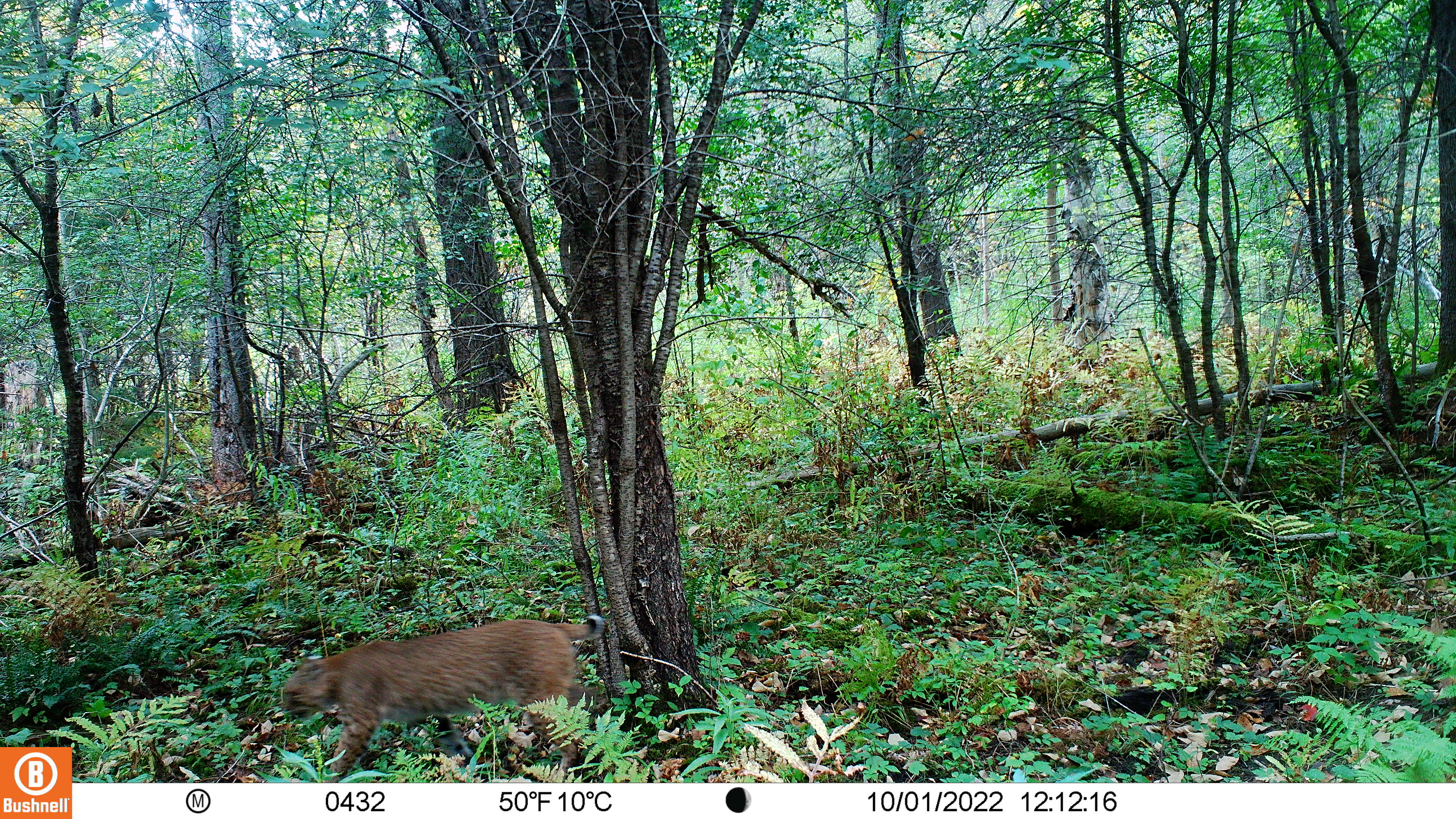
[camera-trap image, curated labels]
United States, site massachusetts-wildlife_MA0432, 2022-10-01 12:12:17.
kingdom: Animalia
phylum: Chordata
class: Mammalia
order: Carnivora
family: Felidae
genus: Lynx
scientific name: Lynx rufus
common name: bobcat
Bobcat (Lynx rufus).